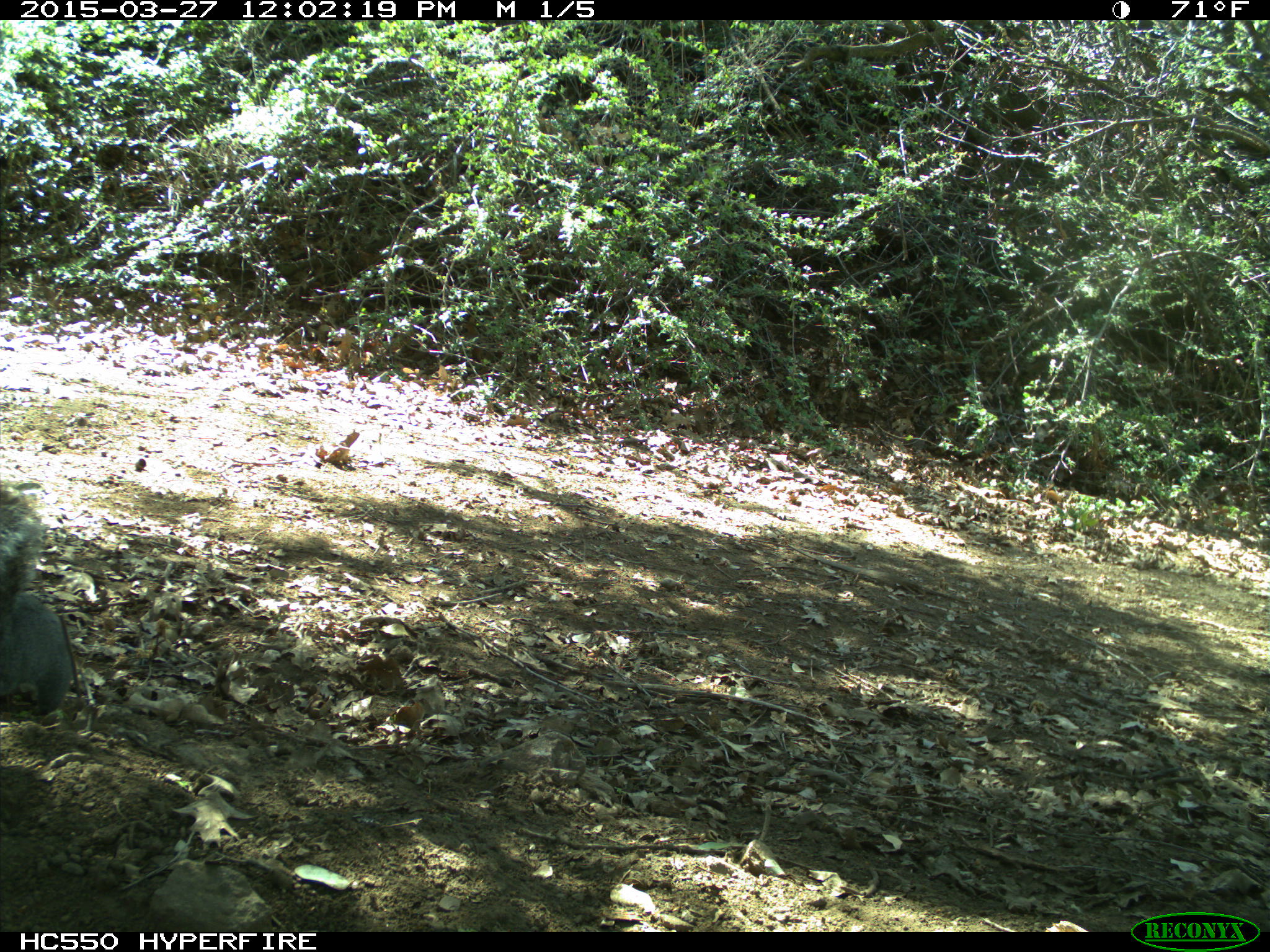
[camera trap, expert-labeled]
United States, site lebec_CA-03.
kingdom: Animalia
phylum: Chordata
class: Mammalia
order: Rodentia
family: Sciuridae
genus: Sciurus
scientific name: Sciurus carolinensis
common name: eastern gray squirrel